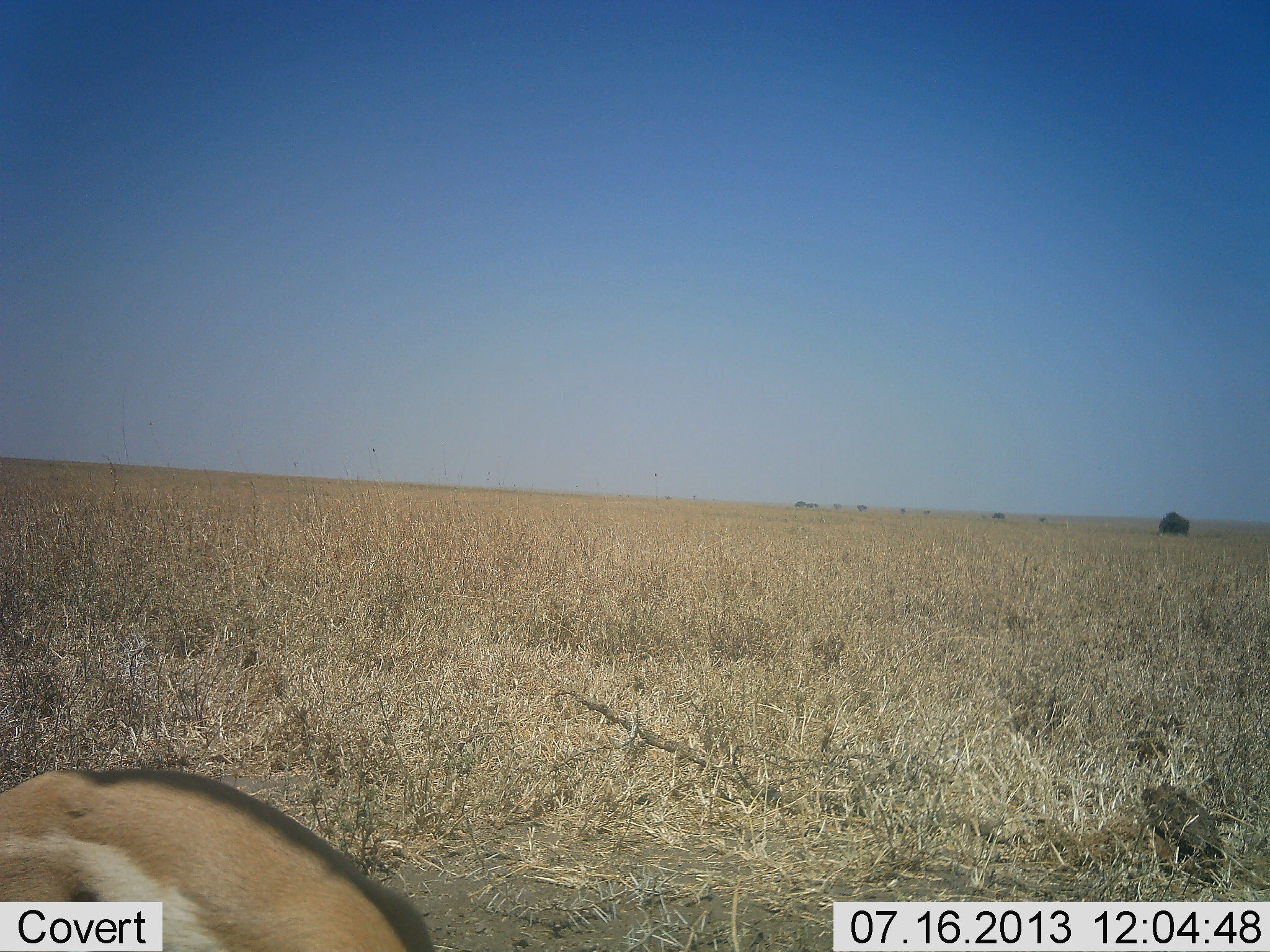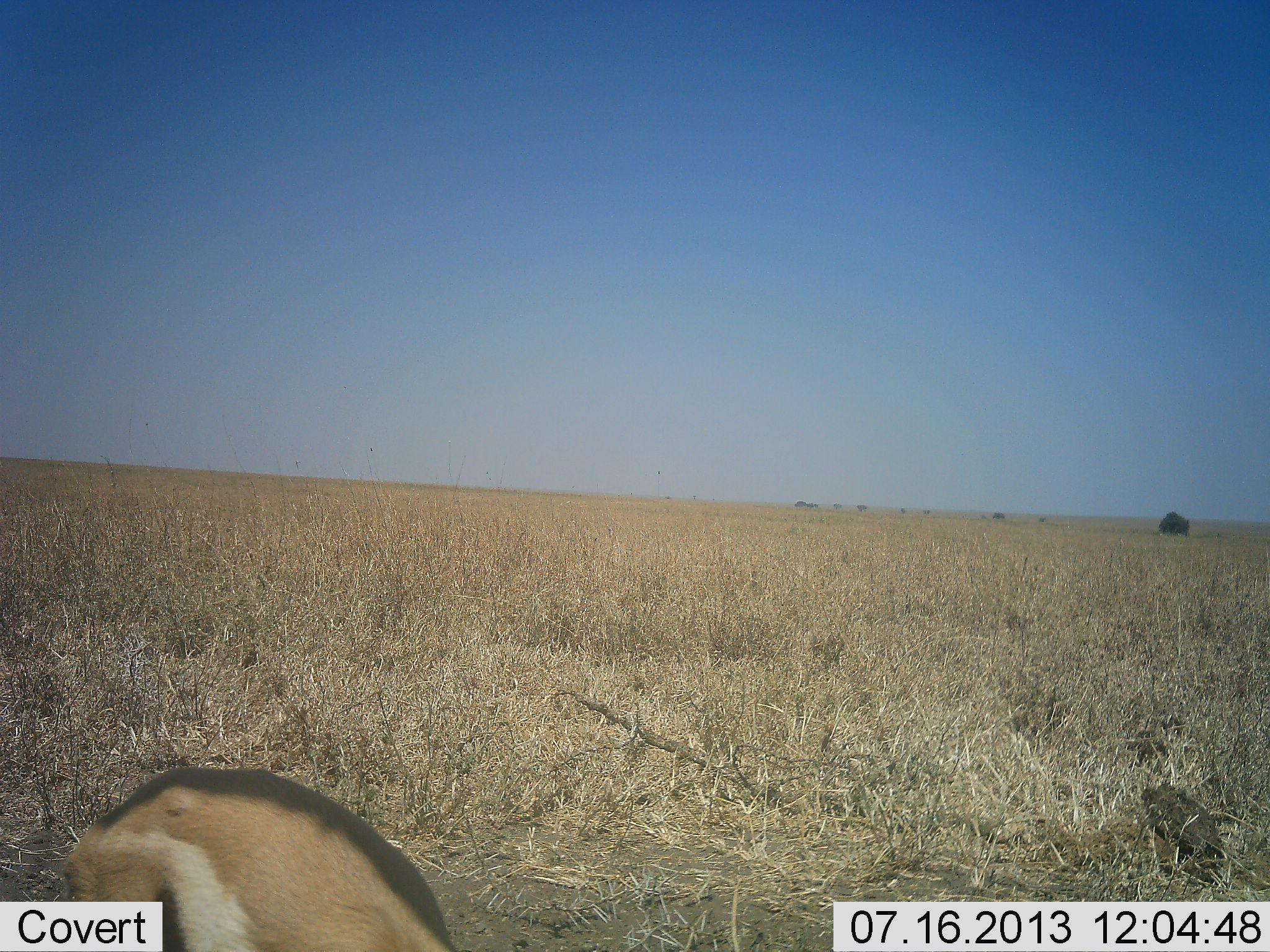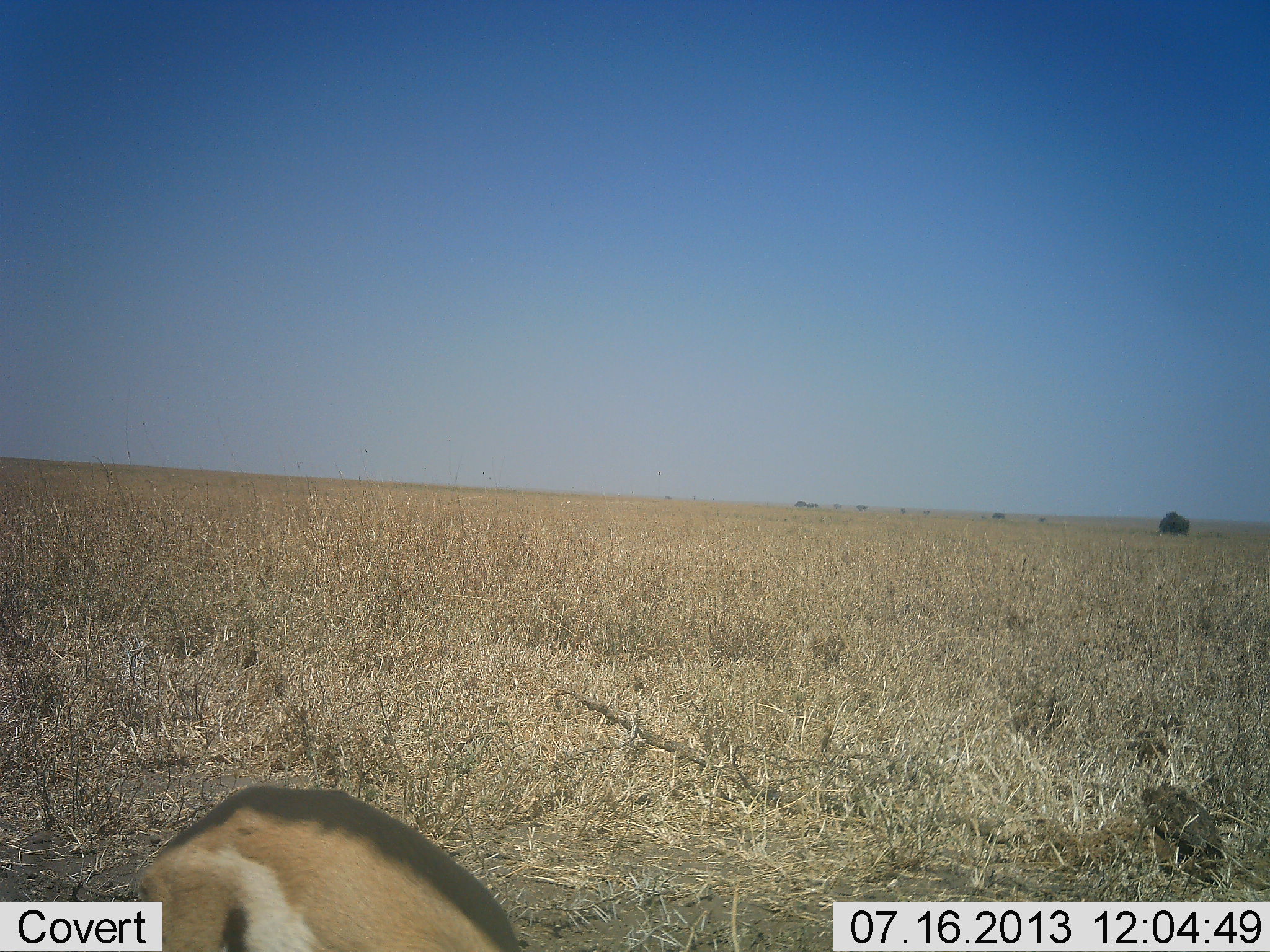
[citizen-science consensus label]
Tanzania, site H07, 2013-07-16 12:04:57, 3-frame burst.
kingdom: Animalia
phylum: Chordata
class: Mammalia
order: Artiodactyla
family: Bovidae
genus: Eudorcas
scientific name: Eudorcas thomsonii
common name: thomson's gazelle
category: gazellethomsons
Gazellethomsons (thomson's gazelle) (Eudorcas thomsonii), count 1. Behavior (volunteer vote fractions): standing 16%, resting 24%, moving 36%, interacting 0%. Young present (vote fraction): 0%. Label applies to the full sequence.